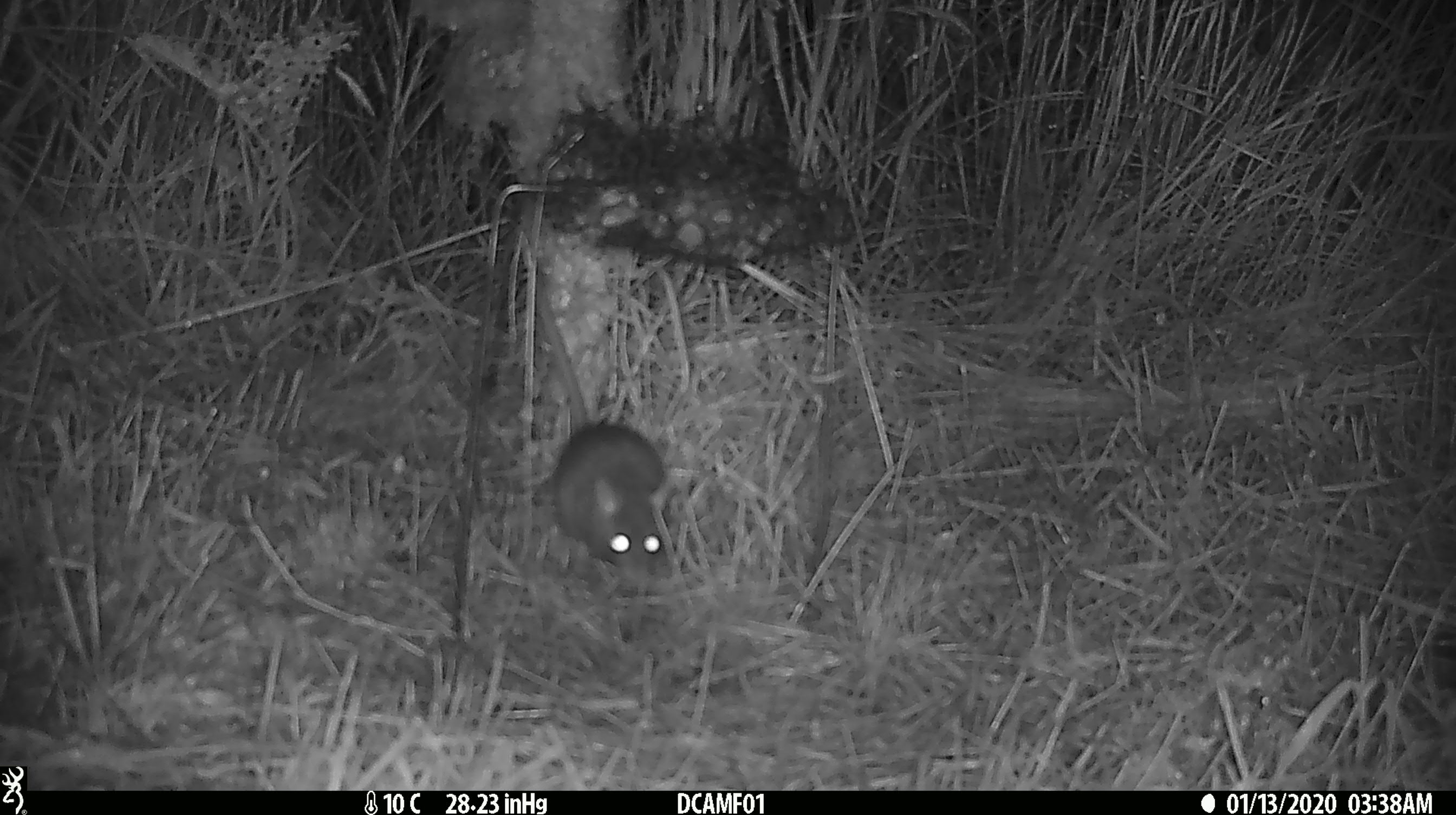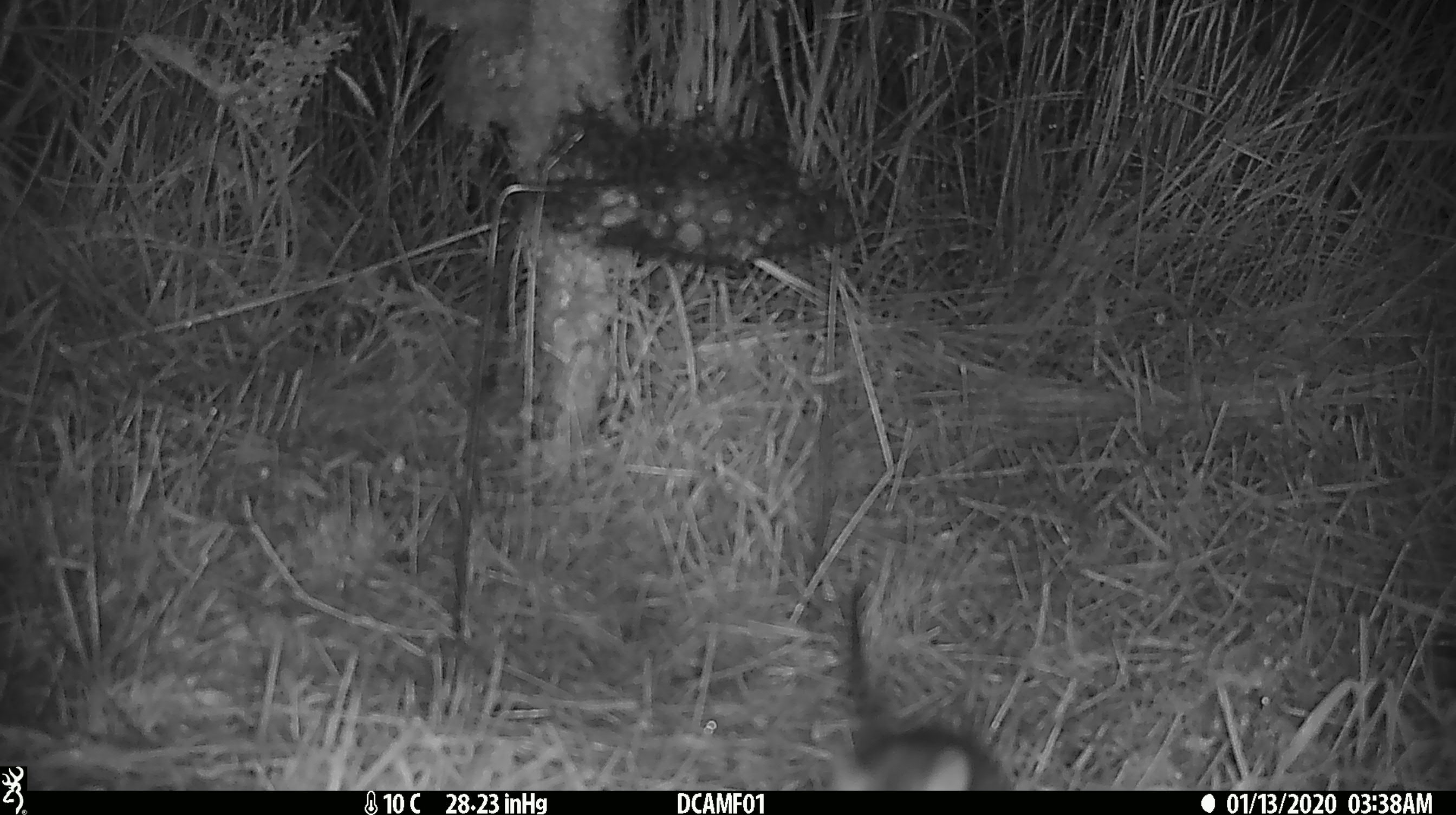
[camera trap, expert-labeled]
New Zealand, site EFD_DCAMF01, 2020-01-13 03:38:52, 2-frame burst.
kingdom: Animalia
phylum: Chordata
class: Mammalia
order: Rodentia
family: Muridae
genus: Rattus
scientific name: Rattus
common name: rat